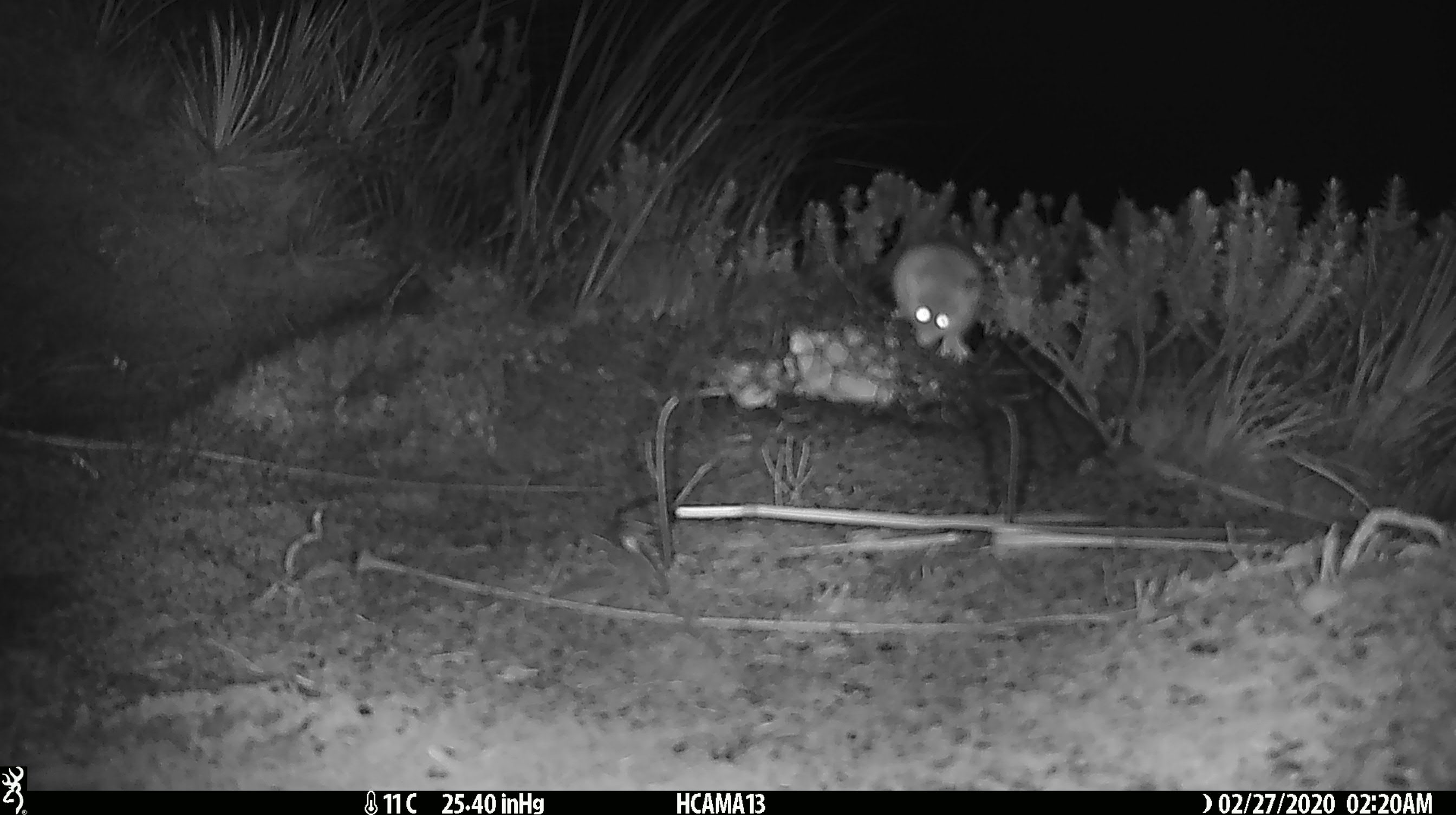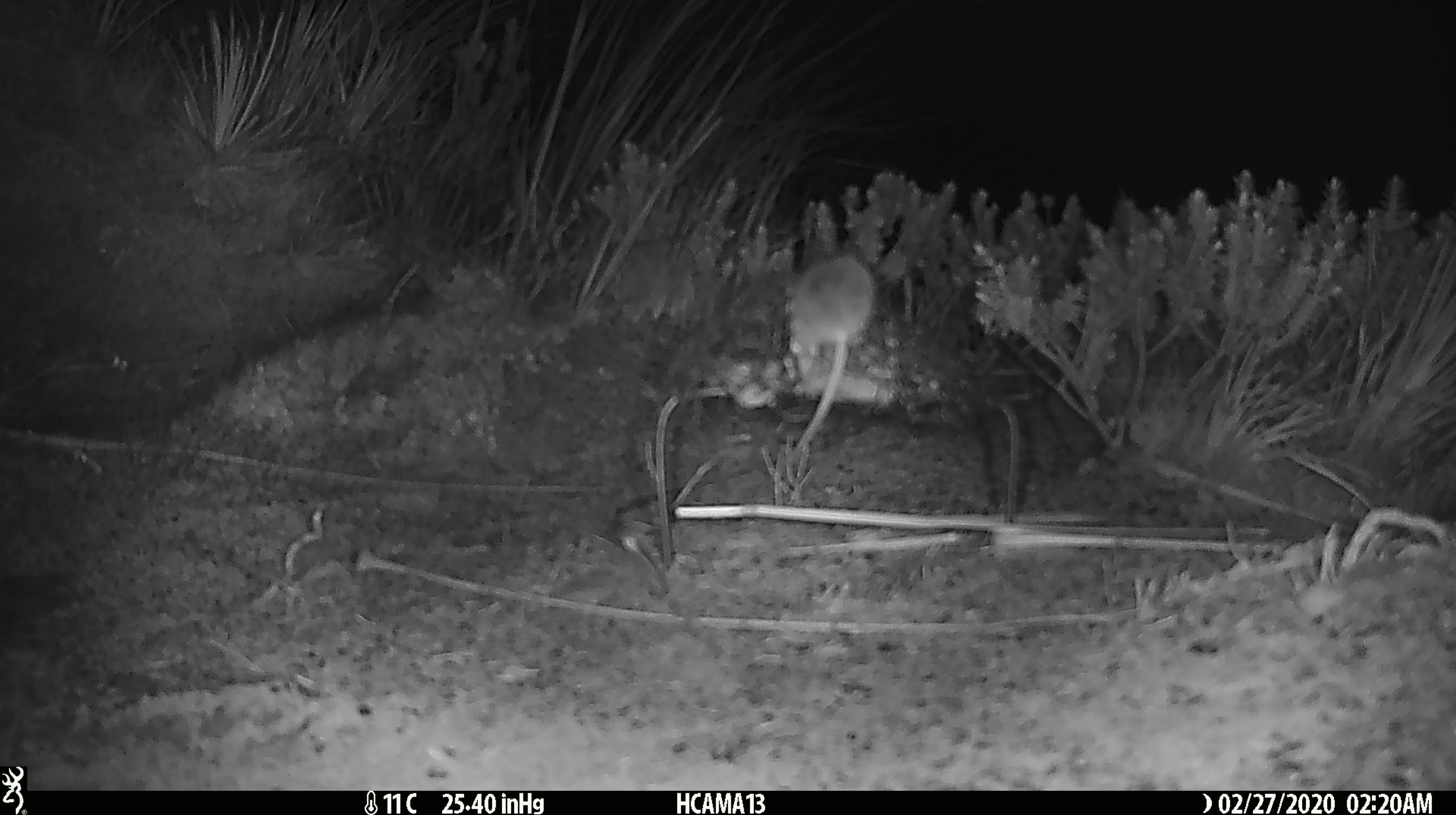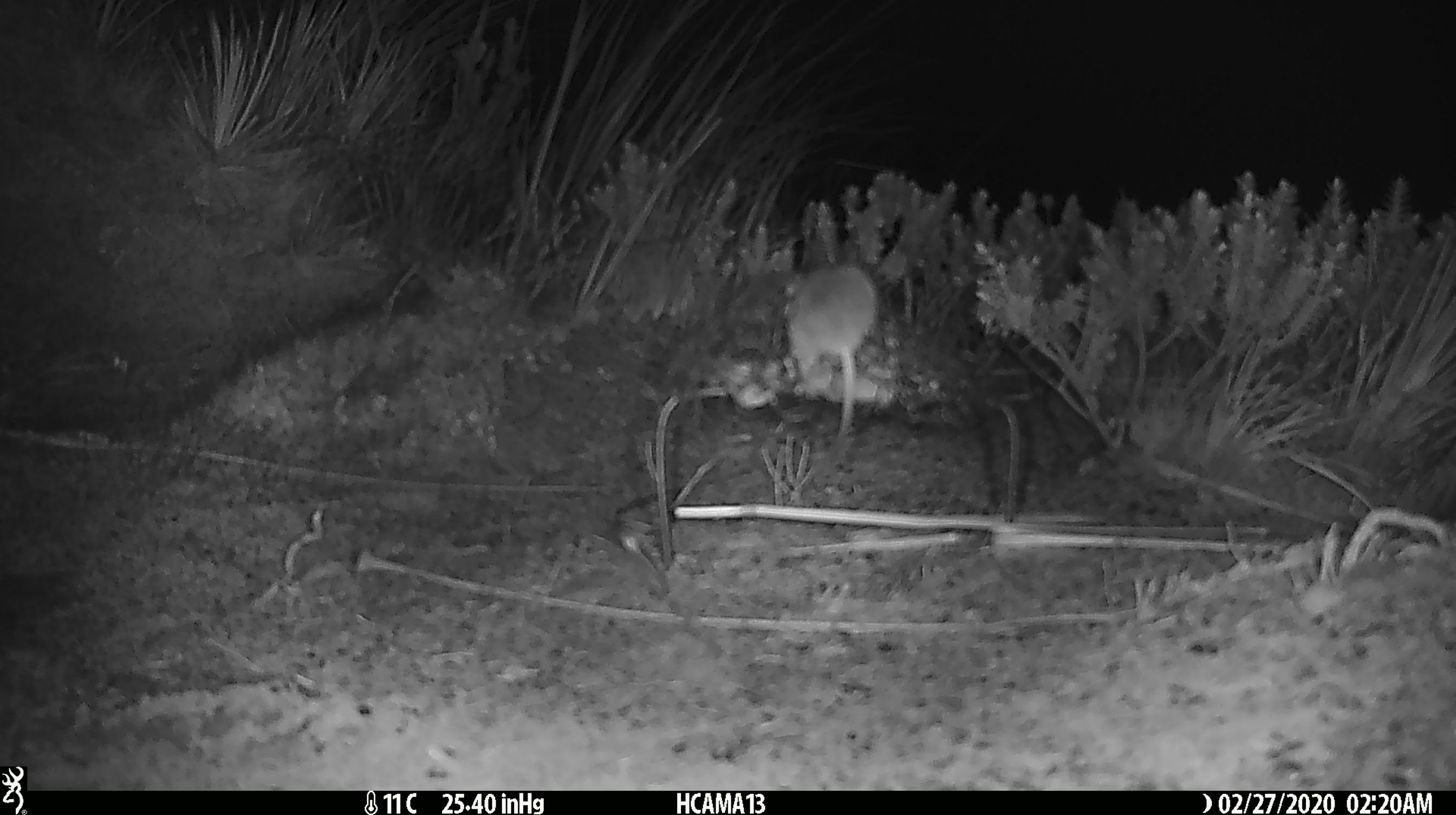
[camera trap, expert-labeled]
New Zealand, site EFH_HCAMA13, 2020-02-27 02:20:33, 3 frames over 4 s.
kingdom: Animalia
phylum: Chordata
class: Mammalia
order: Rodentia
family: Muridae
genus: Mus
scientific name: Mus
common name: mouse